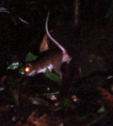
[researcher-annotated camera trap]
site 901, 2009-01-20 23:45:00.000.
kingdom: Animalia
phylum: Chordata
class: Mammalia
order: Rodentia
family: Echimyidae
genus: Proechimys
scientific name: Proechimys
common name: south american spiny rats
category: proechimys sp